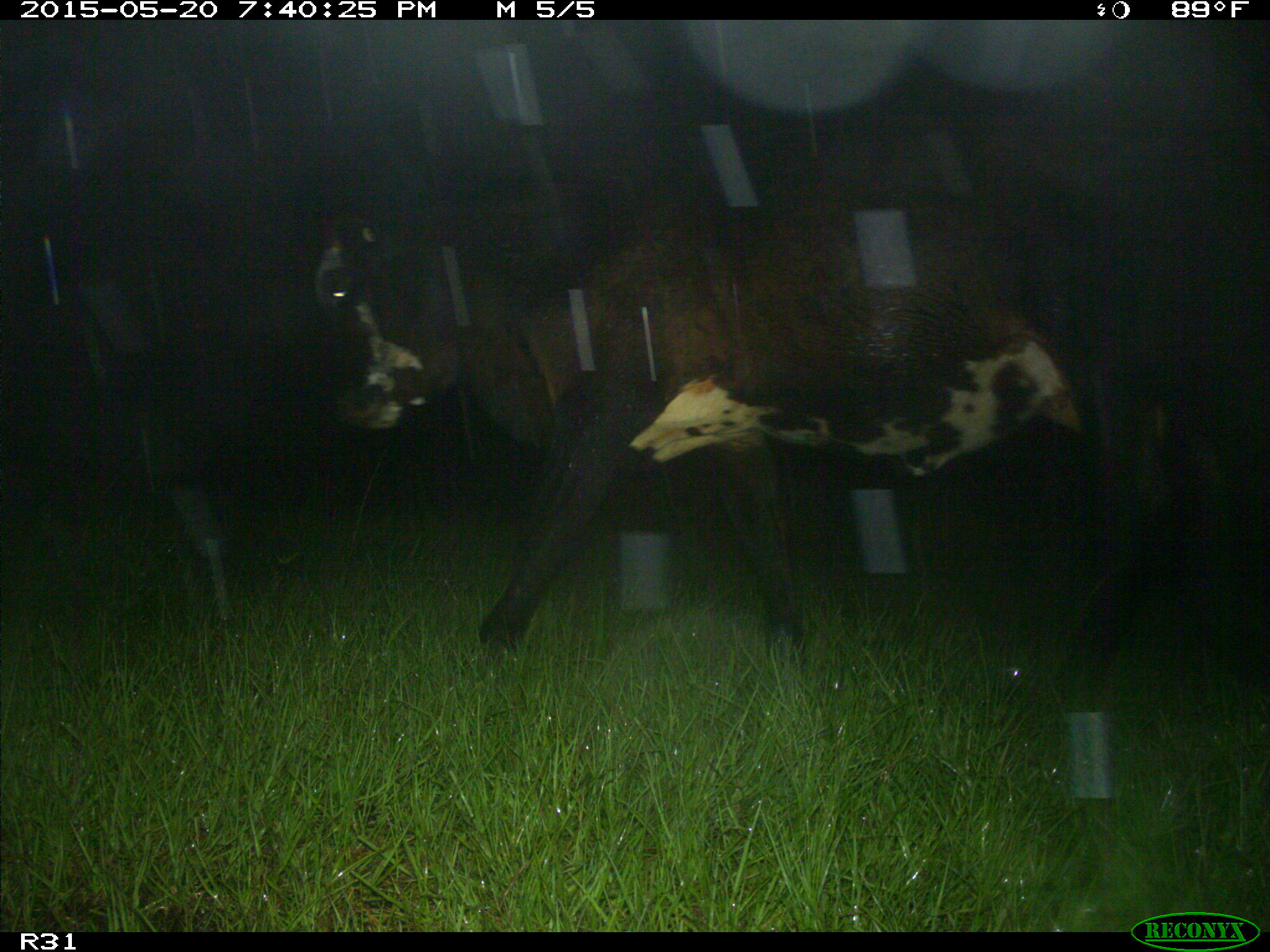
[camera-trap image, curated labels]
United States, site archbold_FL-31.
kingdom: Animalia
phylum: Chordata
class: Mammalia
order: Artiodactyla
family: Bovidae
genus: Bos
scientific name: Bos taurus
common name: domestic cow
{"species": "Bos taurus (domestic cow)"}